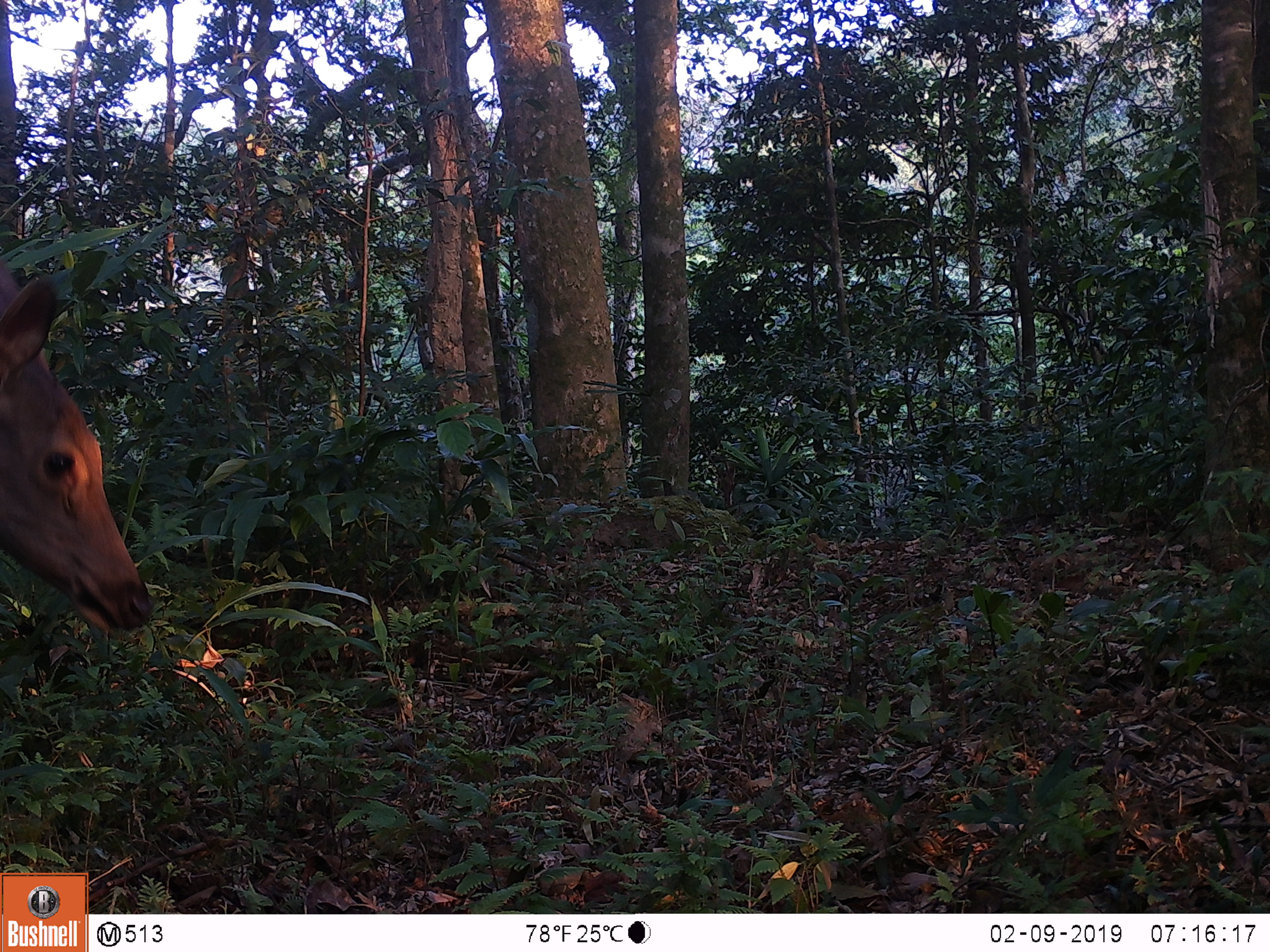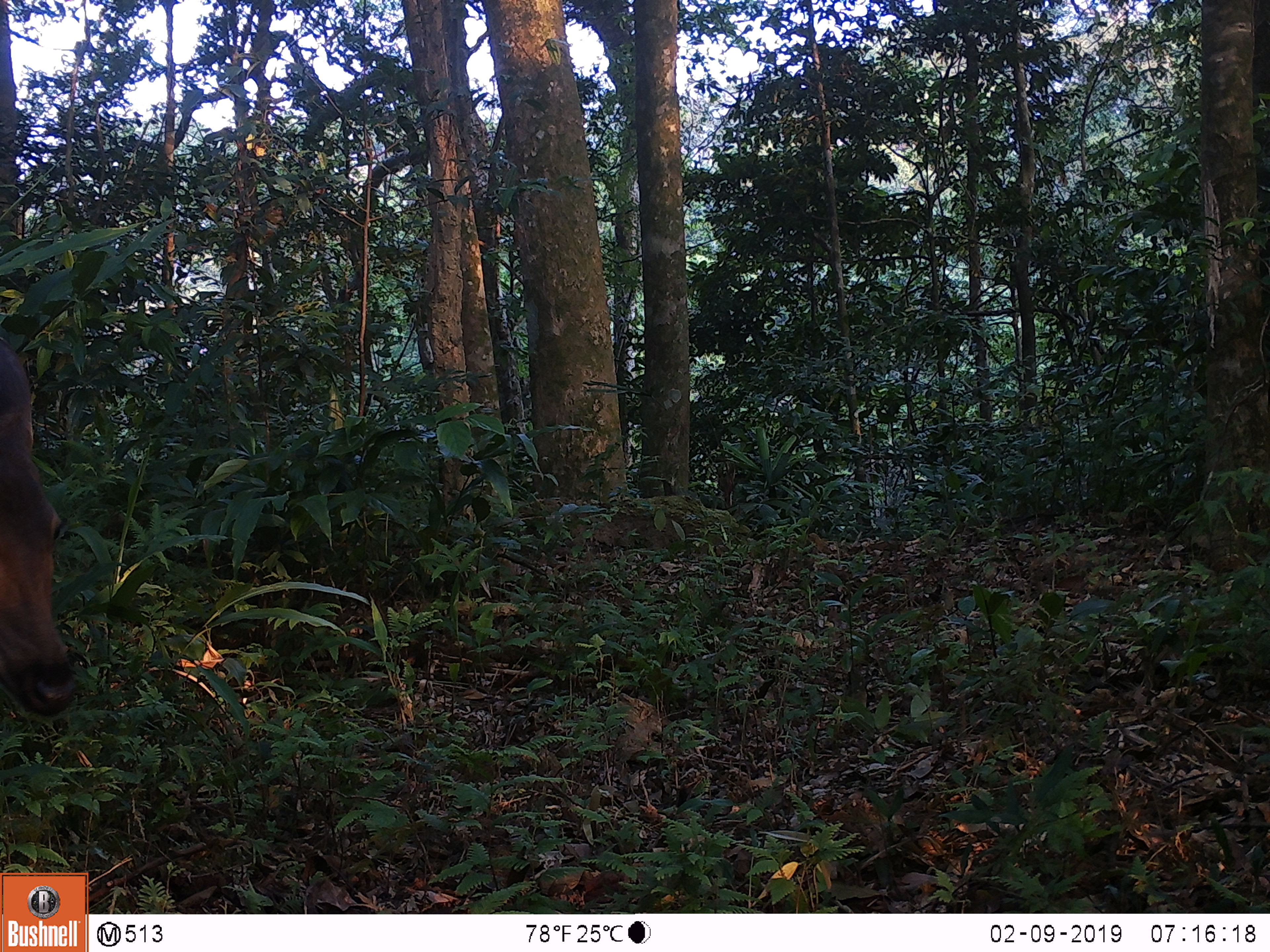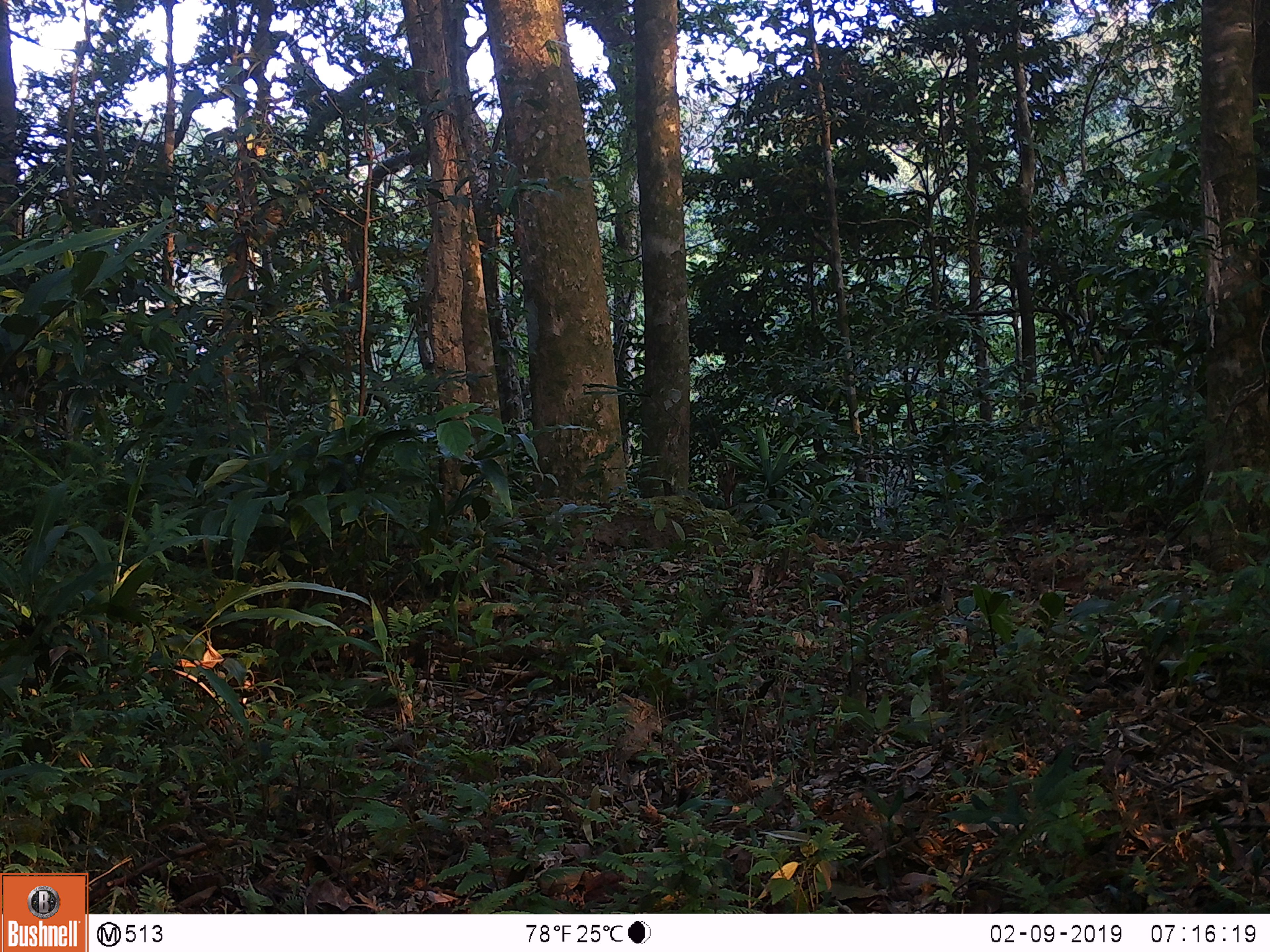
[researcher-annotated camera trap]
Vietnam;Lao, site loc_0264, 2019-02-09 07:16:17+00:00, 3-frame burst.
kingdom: Animalia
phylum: Chordata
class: Mammalia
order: Artiodactyla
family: Cervidae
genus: Rusa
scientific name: Rusa unicolor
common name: sambar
Sambar (Rusa unicolor). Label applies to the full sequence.